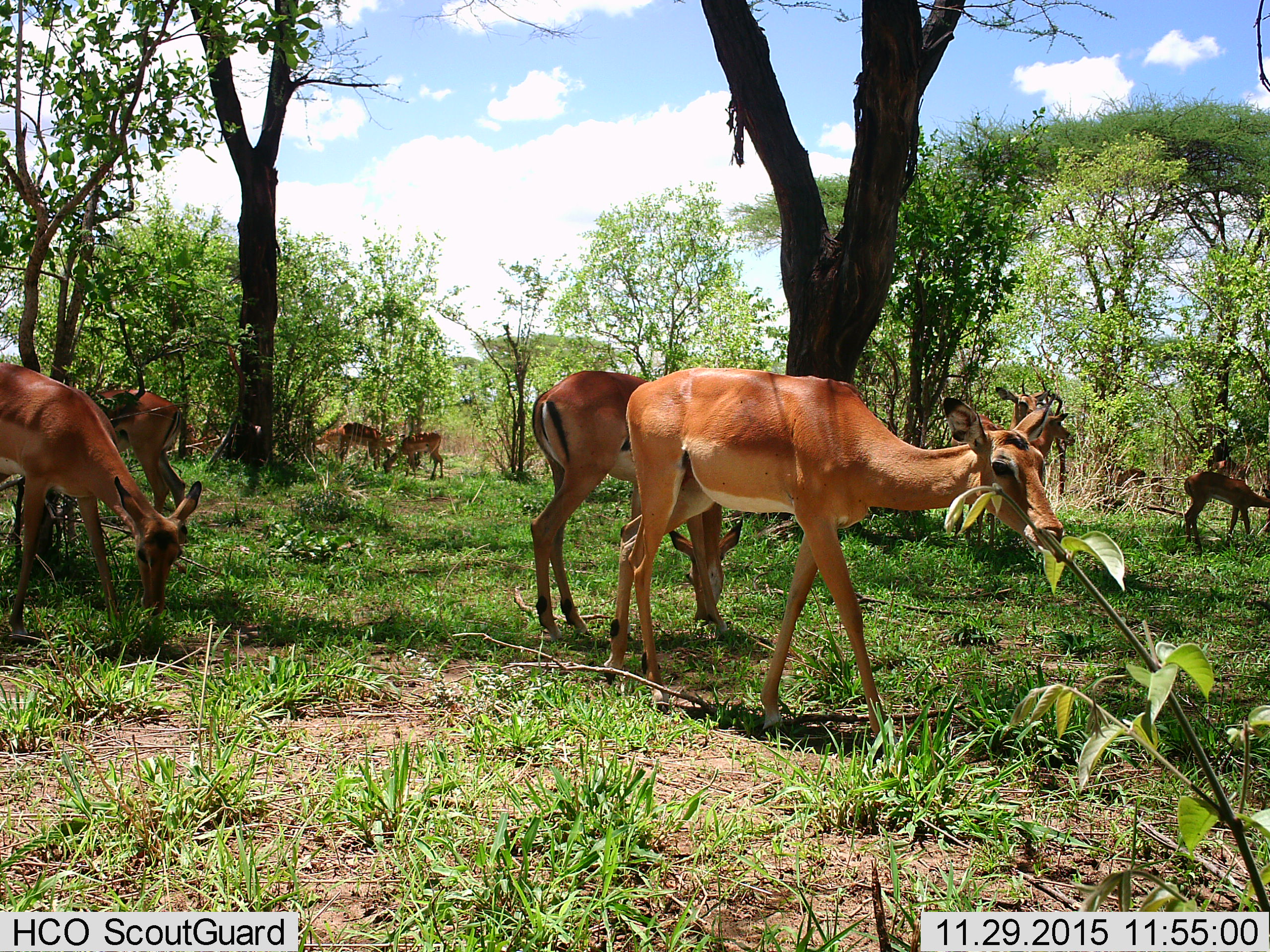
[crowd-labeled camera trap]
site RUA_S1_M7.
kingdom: Animalia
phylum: Chordata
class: Mammalia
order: Artiodactyla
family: Bovidae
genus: Aepyceros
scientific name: Aepyceros melampus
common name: impala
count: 11-50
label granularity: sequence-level